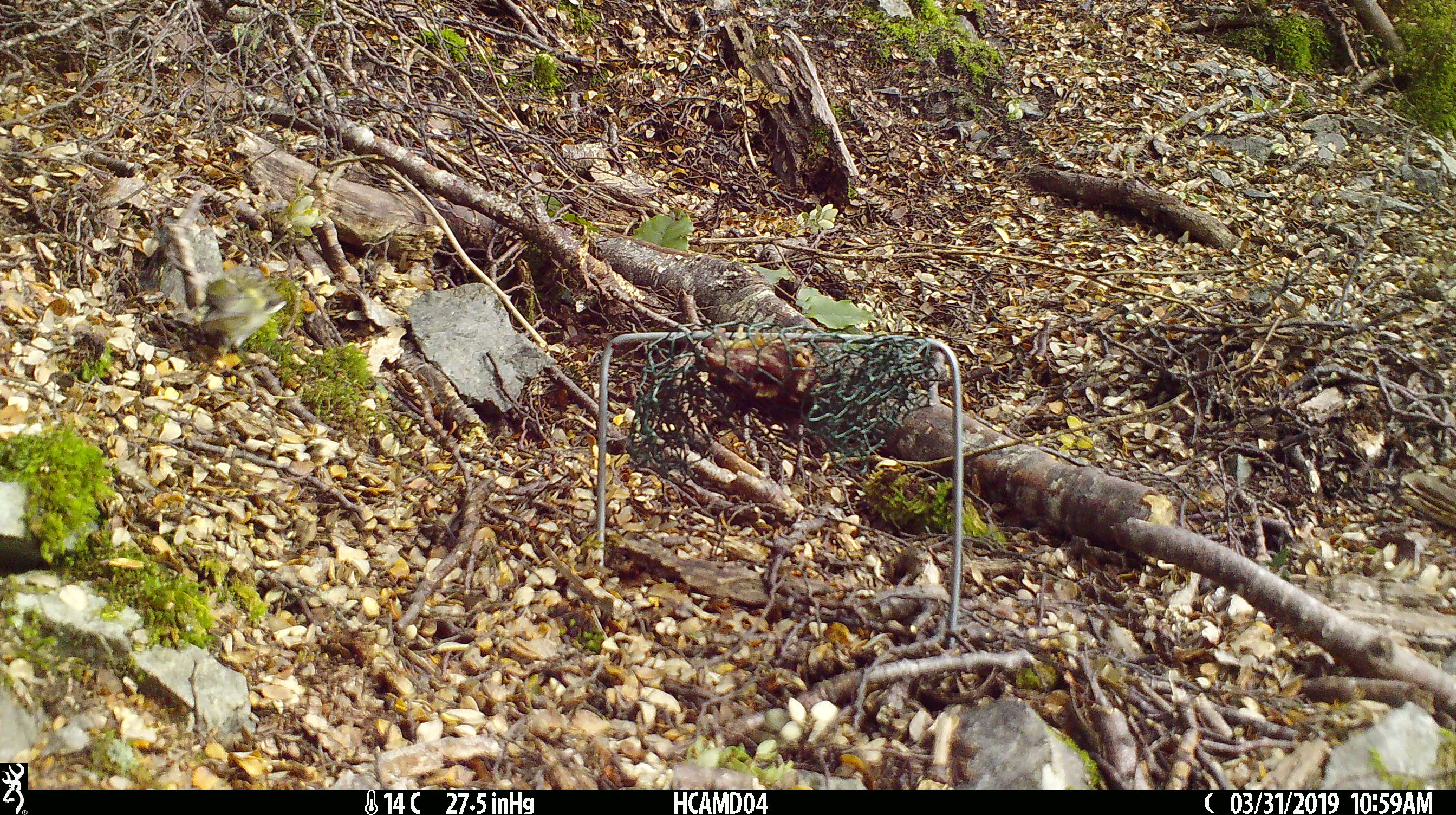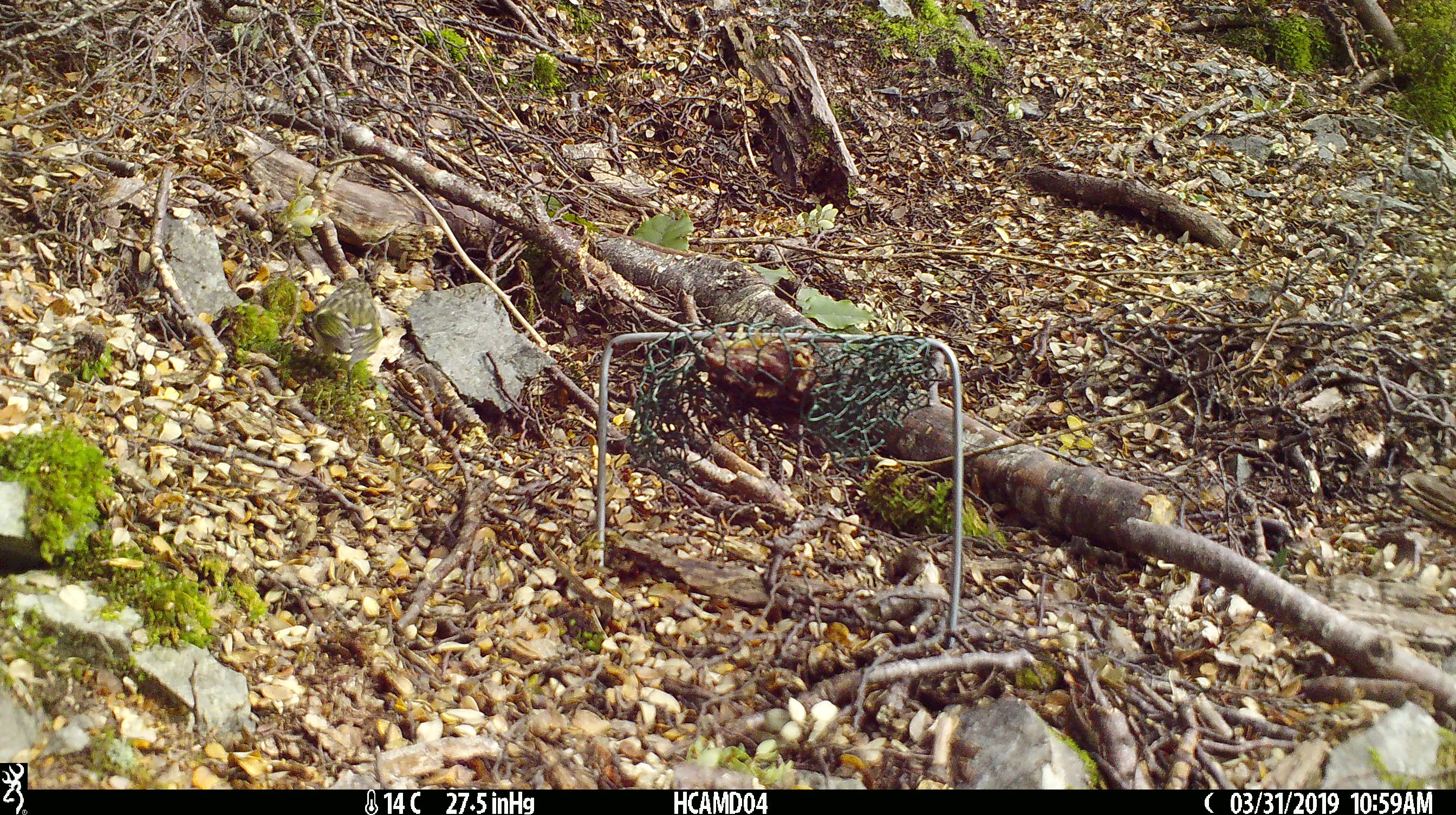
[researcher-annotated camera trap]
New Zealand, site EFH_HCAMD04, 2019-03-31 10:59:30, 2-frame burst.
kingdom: Animalia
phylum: Chordata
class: Aves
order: Passeriformes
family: Acanthisittidae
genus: Acanthisitta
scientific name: Acanthisitta chloris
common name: rifleman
Rifleman (Acanthisitta chloris).